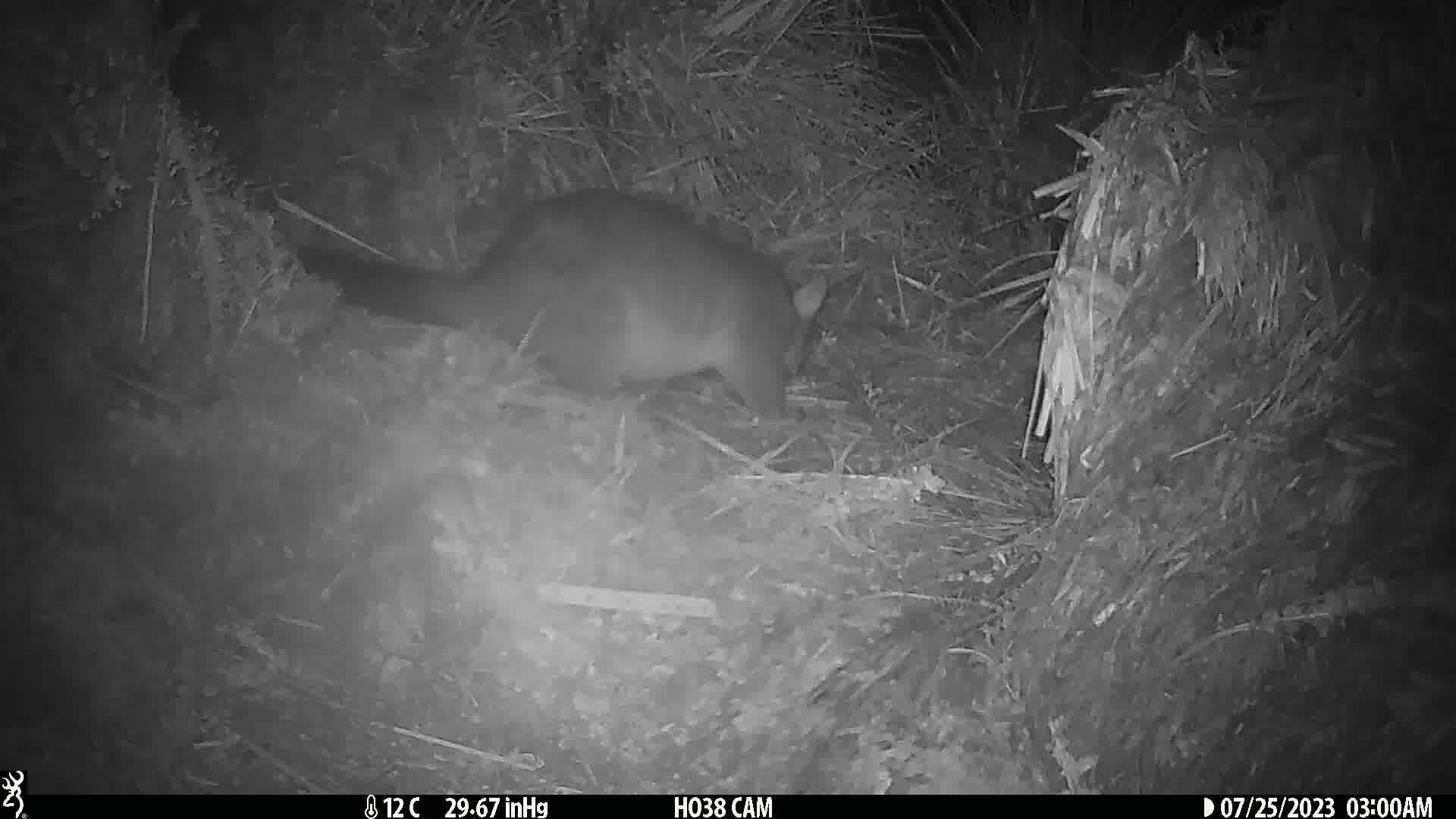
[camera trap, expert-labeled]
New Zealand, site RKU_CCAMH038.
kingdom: Animalia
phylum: Chordata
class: Mammalia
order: Diprotodontia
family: Phalangeridae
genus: Trichosurus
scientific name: Trichosurus vulpecula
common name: common brushtail possum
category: possum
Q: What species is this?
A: Possum (common brushtail possum) (Trichosurus vulpecula).